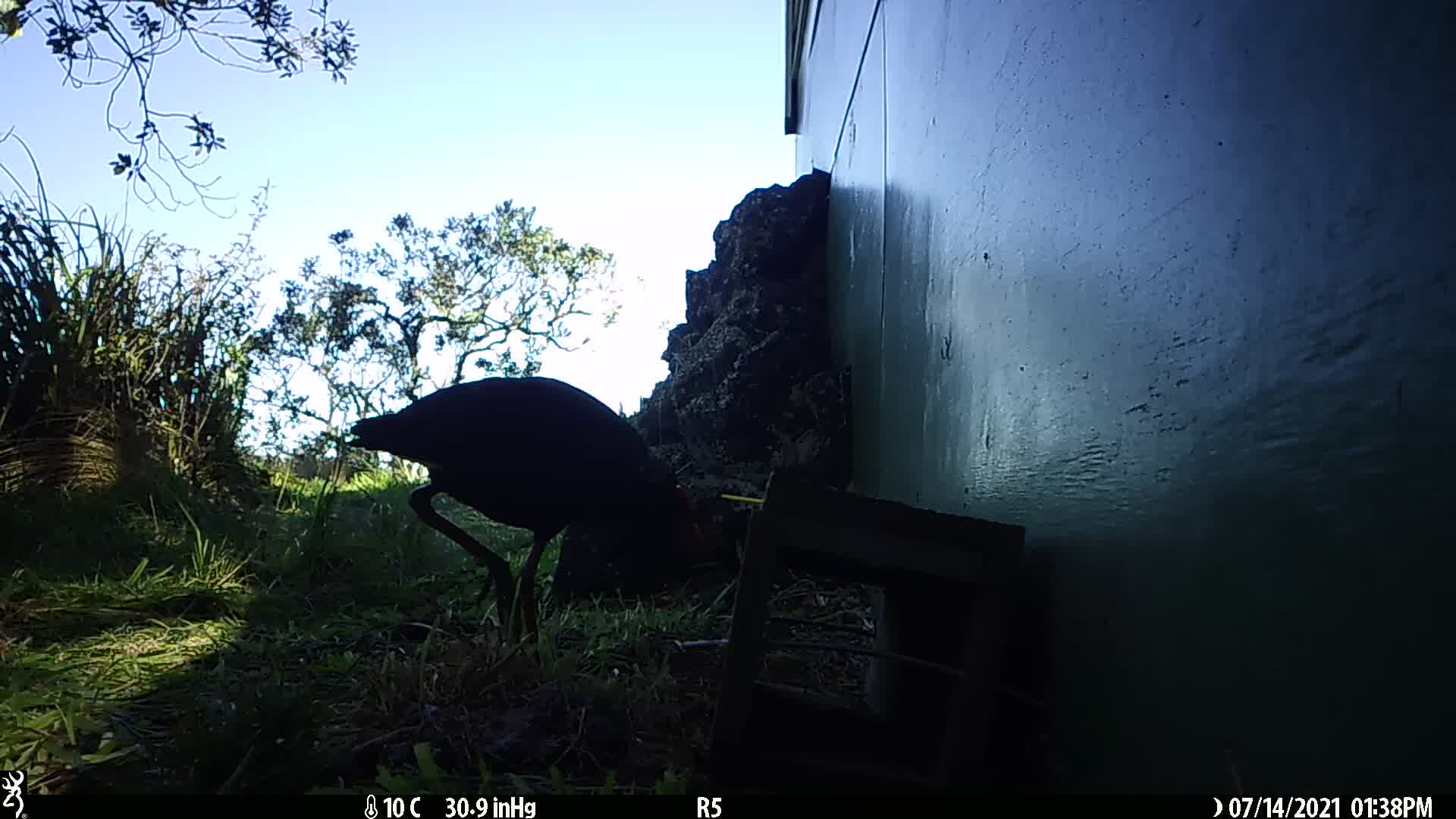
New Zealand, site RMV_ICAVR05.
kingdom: Animalia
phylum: Chordata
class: Aves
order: Gruiformes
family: Rallidae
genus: Porphyrio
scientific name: Porphyrio melanotus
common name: australasian swamphen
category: pukeko